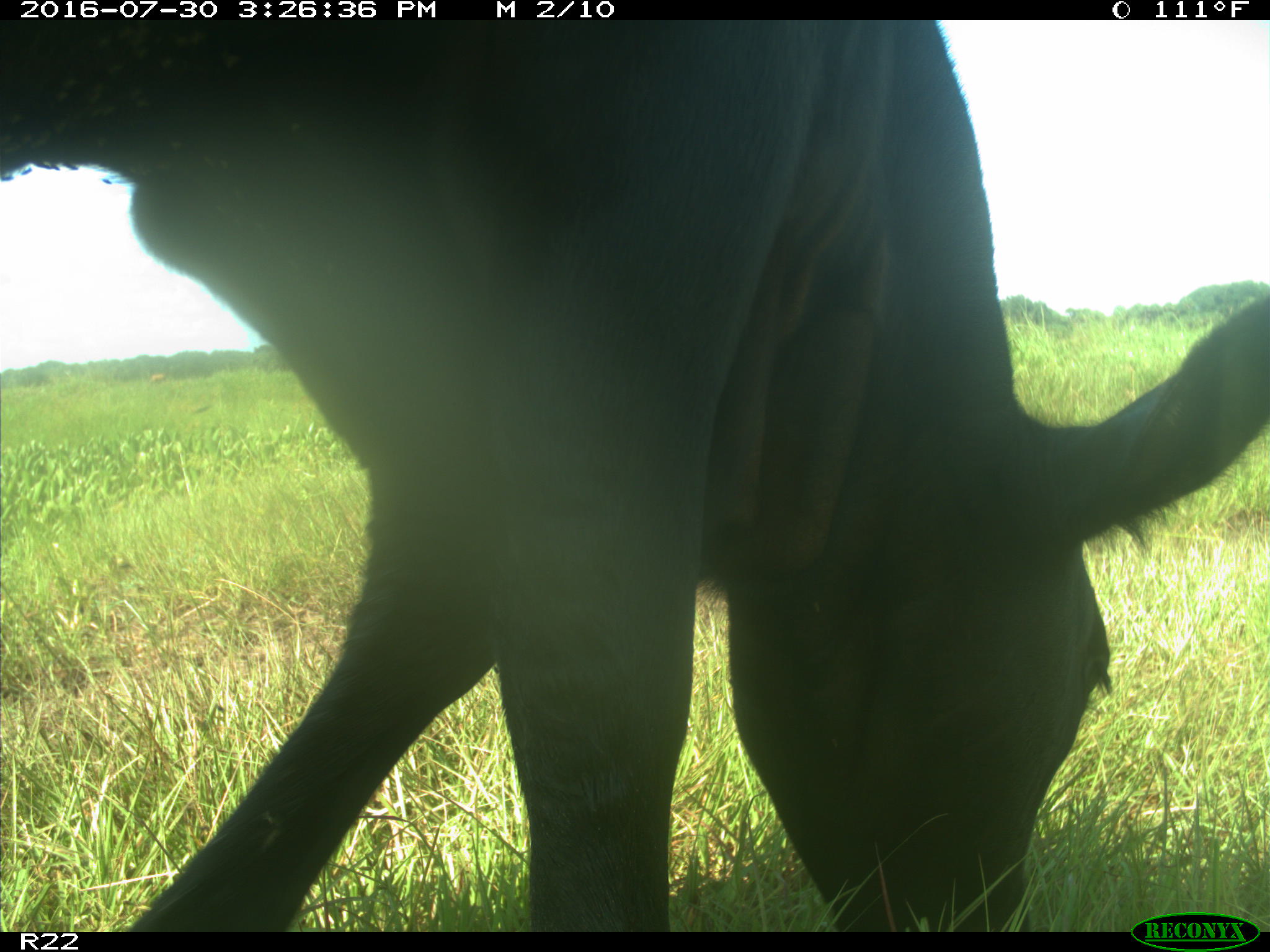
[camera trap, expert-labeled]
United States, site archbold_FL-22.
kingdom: Animalia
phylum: Chordata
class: Mammalia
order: Artiodactyla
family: Bovidae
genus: Bos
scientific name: Bos taurus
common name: domestic cow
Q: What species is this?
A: Bos taurus (domestic cow).